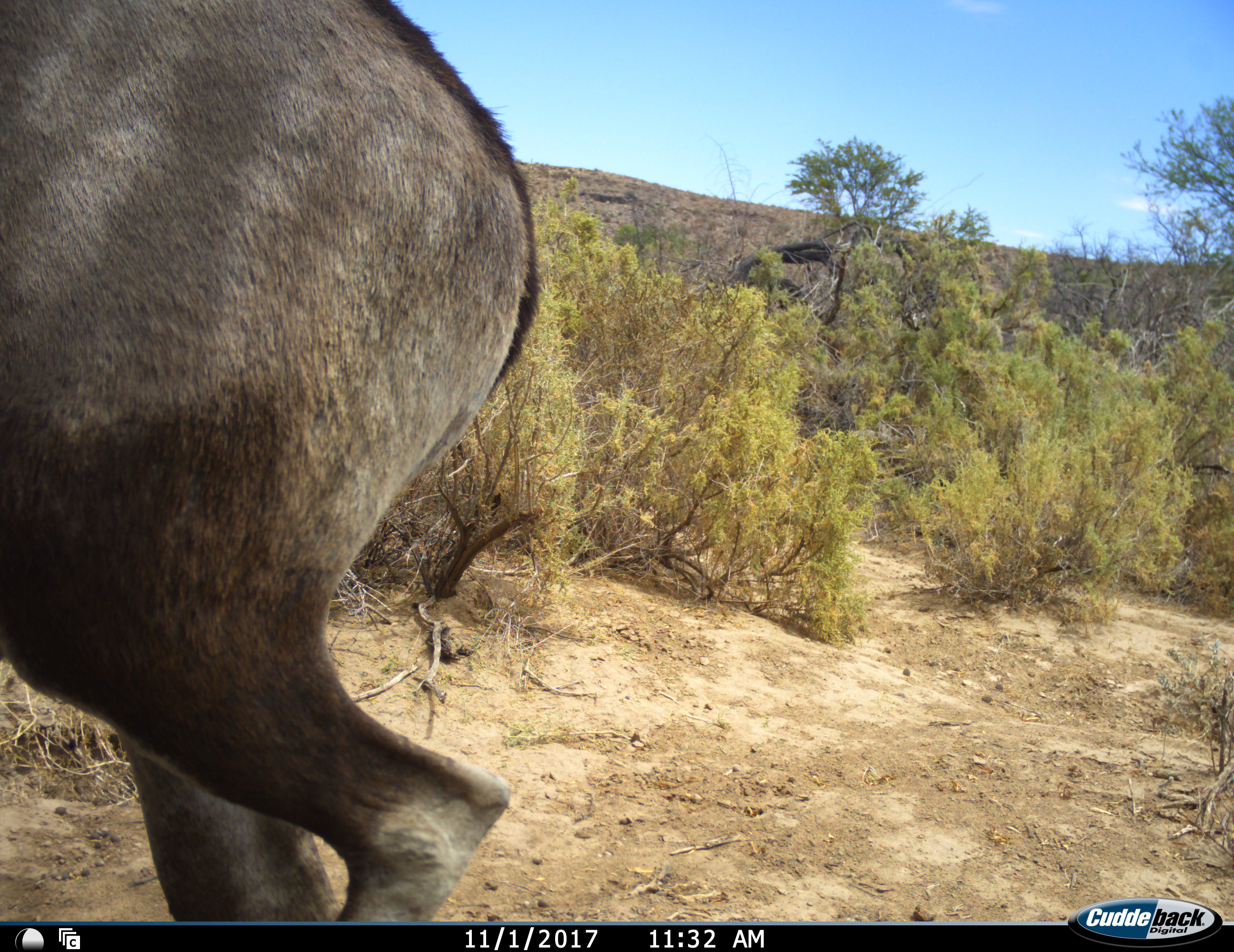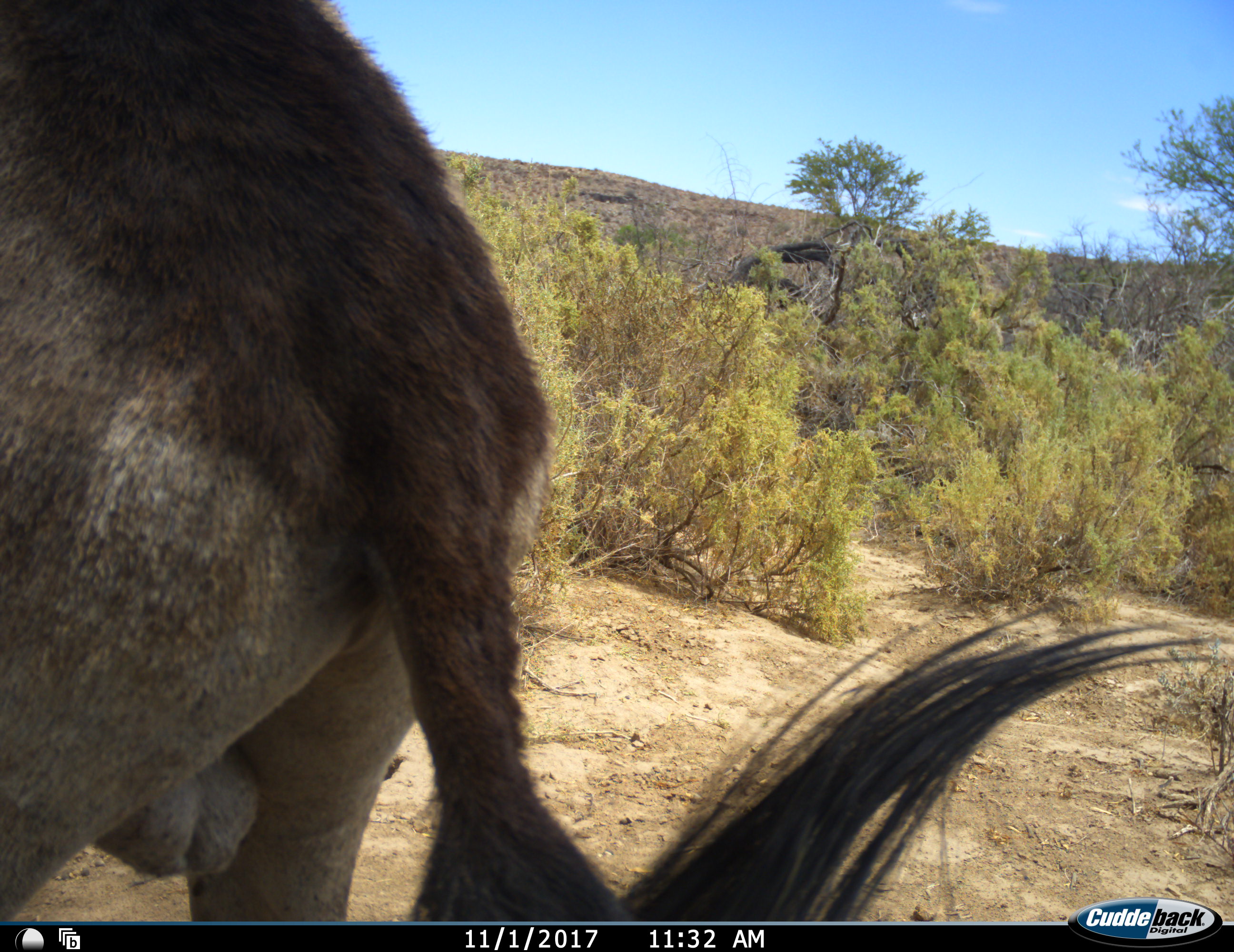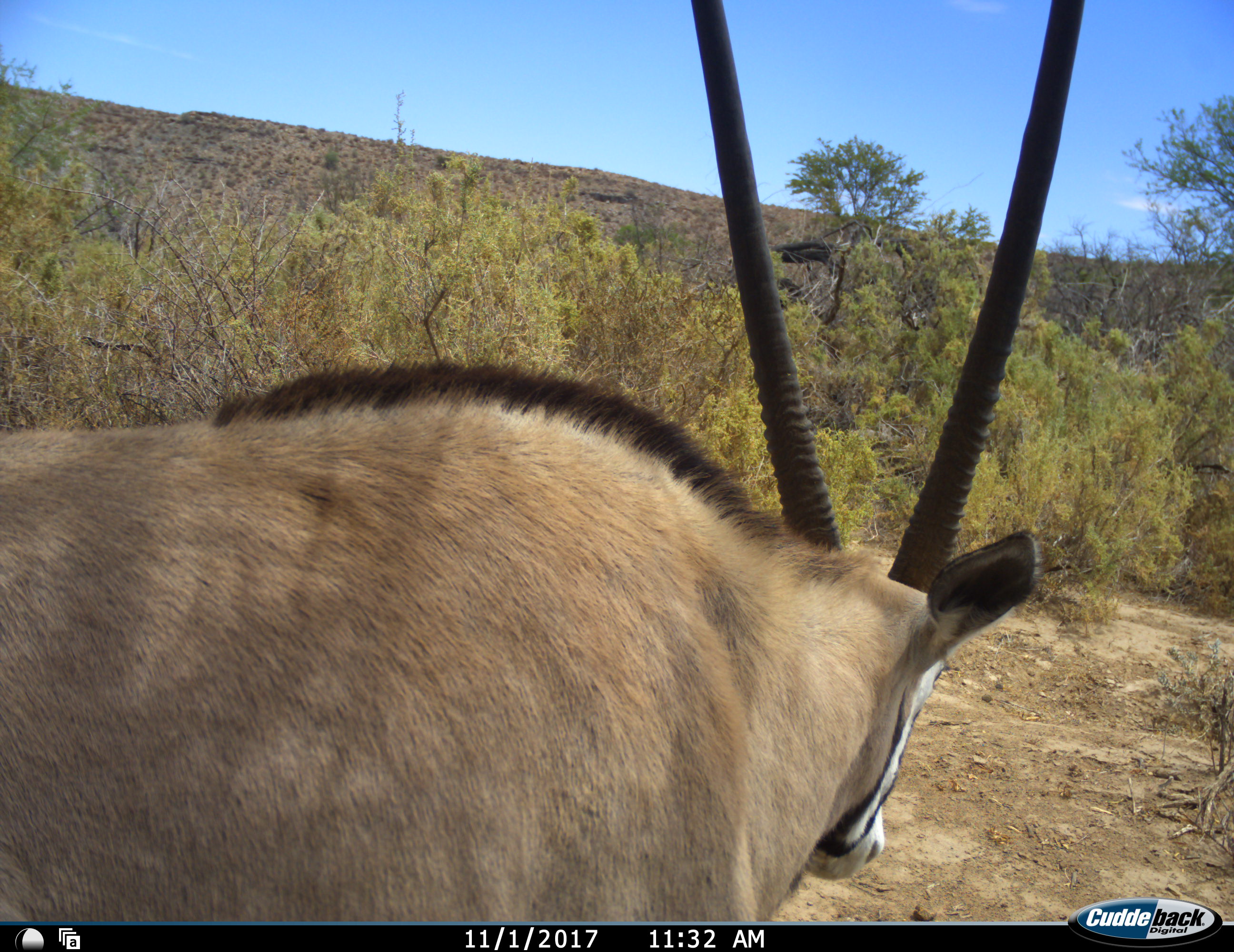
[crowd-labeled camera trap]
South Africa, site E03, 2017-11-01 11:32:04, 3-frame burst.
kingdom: Animalia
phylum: Chordata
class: Mammalia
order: Artiodactyla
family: Bovidae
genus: Oryx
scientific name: Oryx gazella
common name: gemsbok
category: gemsbokoryx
Gemsbokoryx (gemsbok) (Oryx gazella), count 1. Behavior (volunteer vote fractions): standing 11%, resting 0%, moving 100%, interacting 0%. Young present (vote fraction): 0%. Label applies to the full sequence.